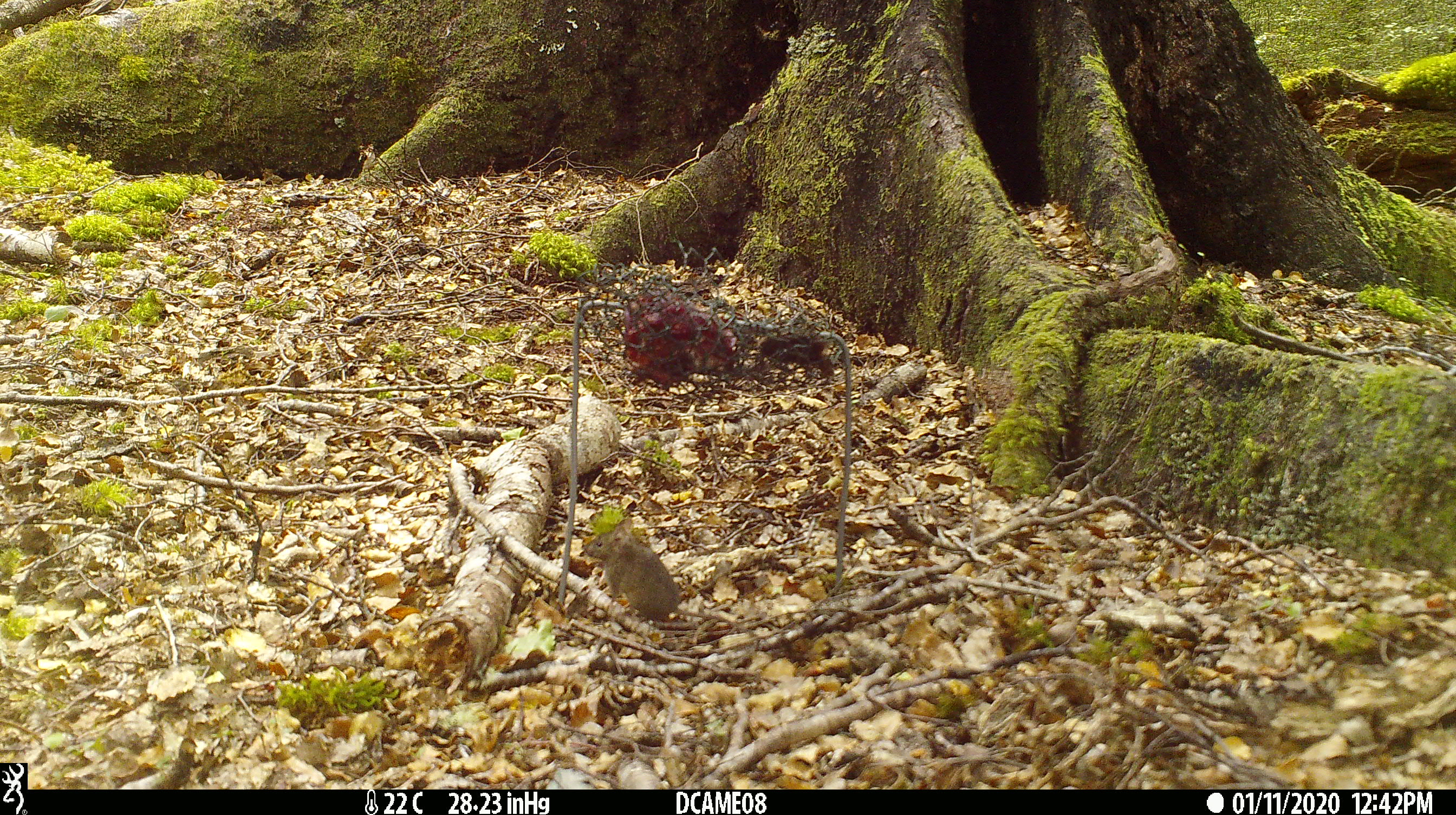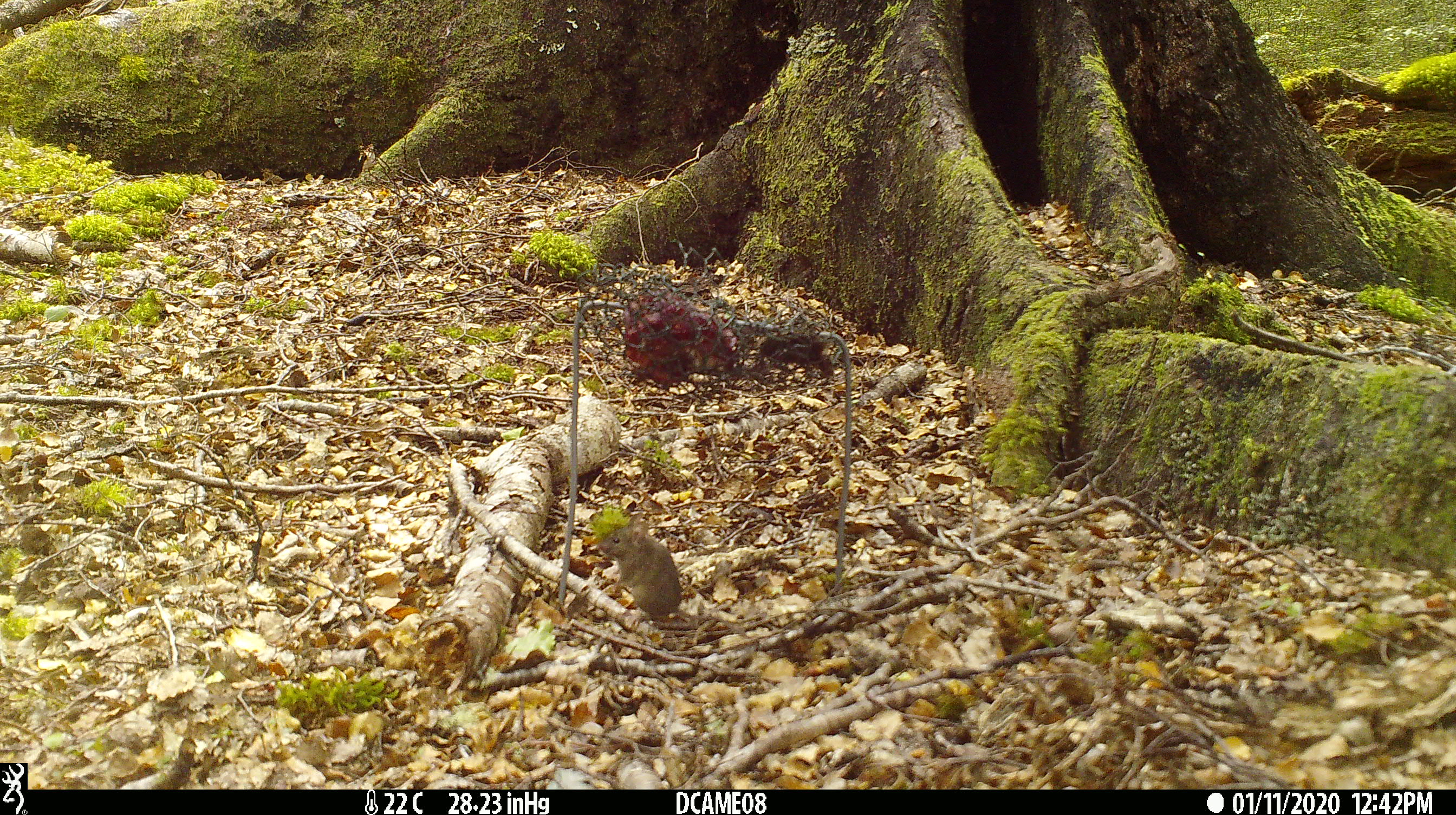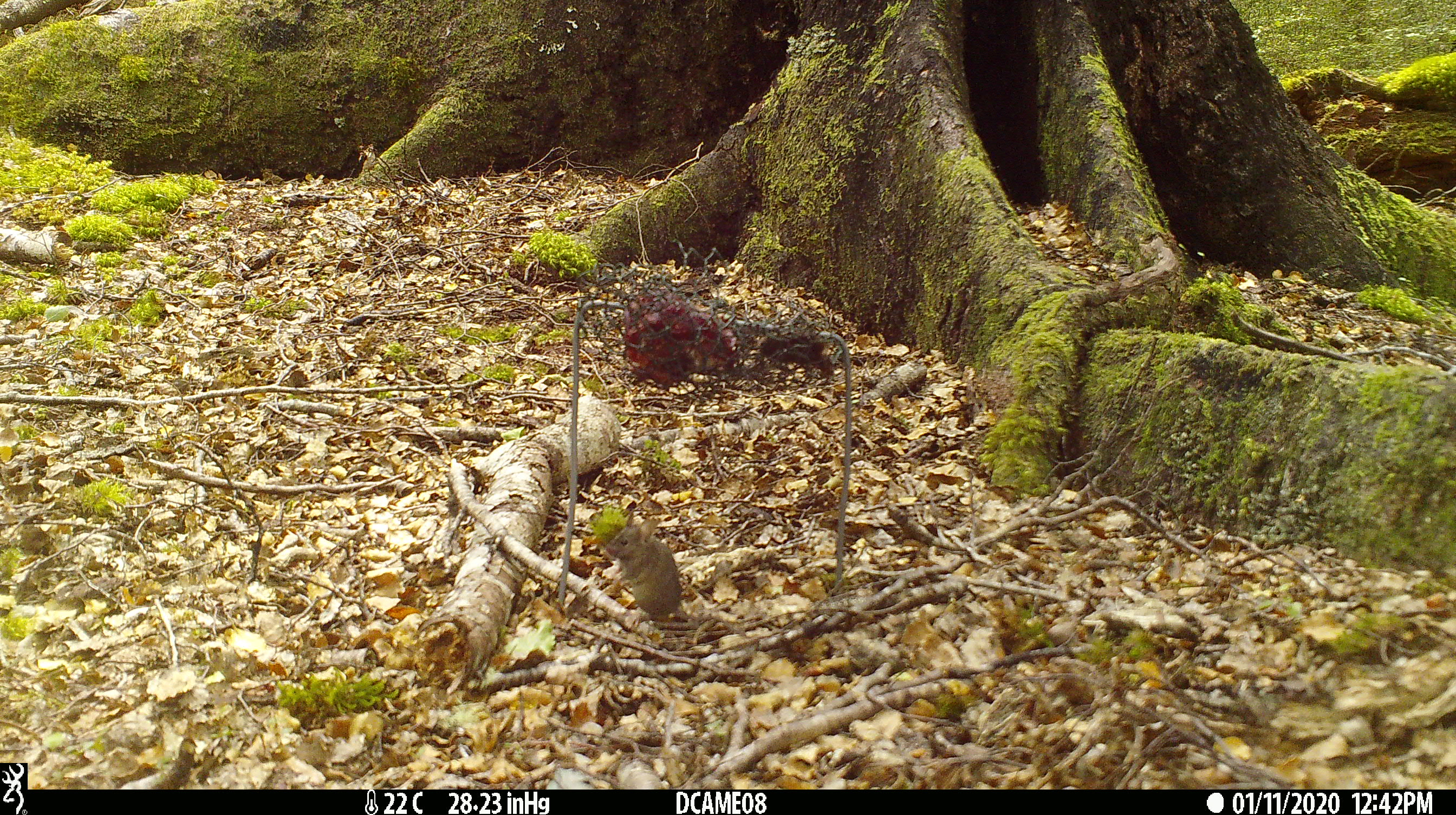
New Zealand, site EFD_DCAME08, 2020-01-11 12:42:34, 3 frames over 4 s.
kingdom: Animalia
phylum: Chordata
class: Mammalia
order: Rodentia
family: Muridae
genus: Mus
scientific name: Mus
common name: mouse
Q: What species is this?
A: Mouse (Mus).